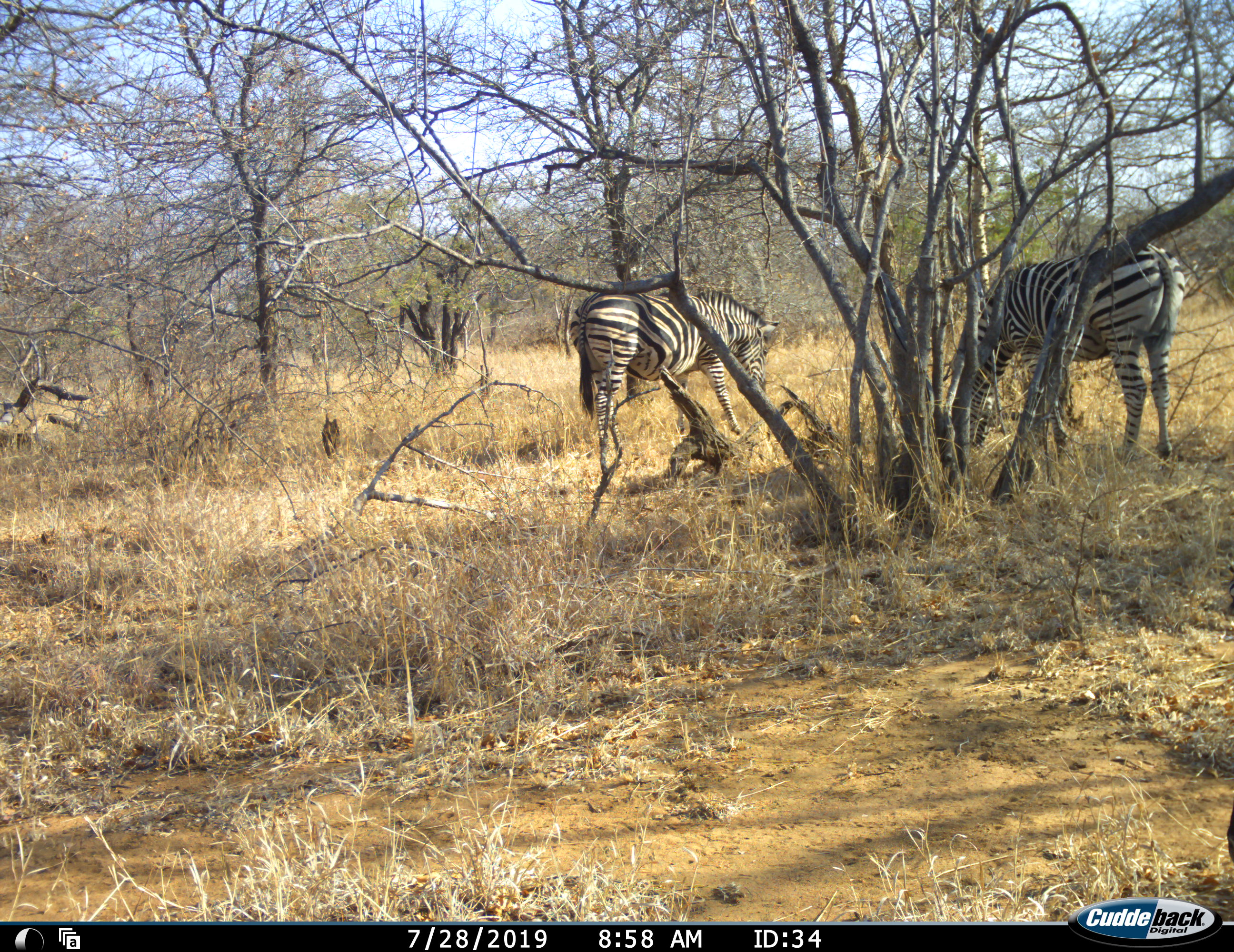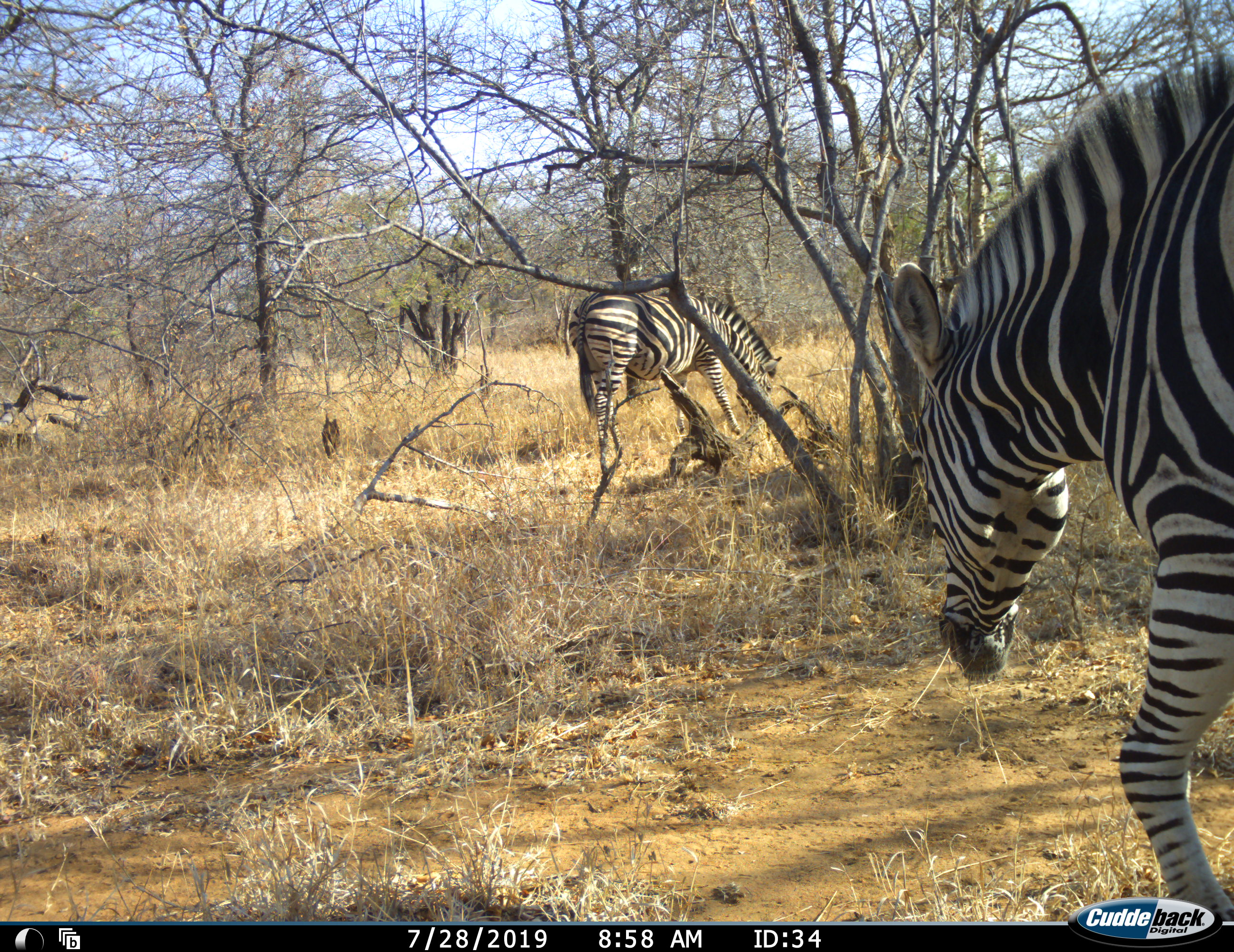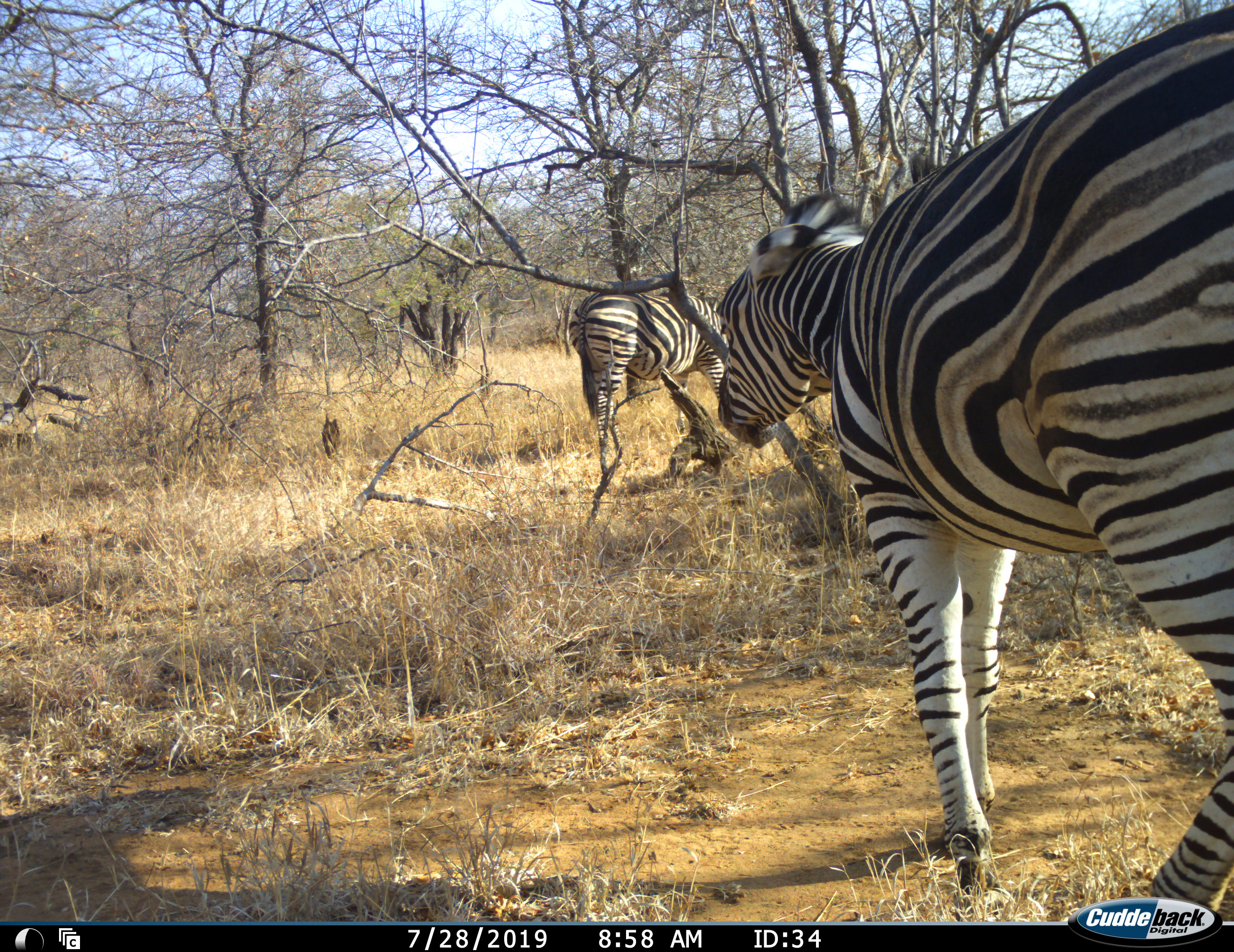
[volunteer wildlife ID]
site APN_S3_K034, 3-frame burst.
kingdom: Animalia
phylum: Chordata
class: Mammalia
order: Perissodactyla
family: Equidae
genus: Equus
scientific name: Equus quagga burchellii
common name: burchell's zebra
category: zebraburchells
Zebraburchells (burchell's zebra) (Equus quagga burchellii), count 3. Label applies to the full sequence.